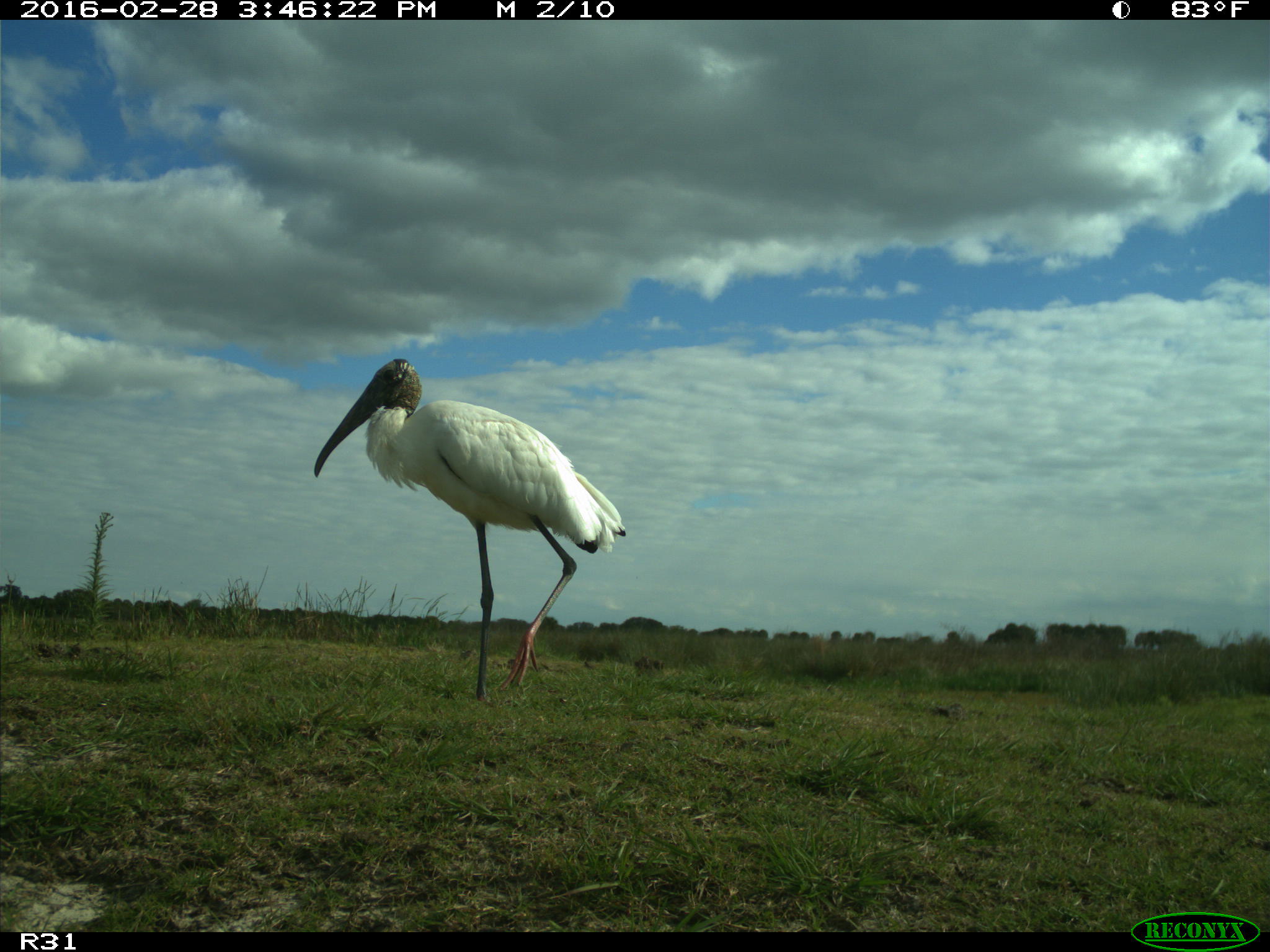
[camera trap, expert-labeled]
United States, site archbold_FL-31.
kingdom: Animalia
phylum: Chordata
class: Aves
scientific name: Aves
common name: birds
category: unidentified bird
Unidentified bird (birds) (Aves).